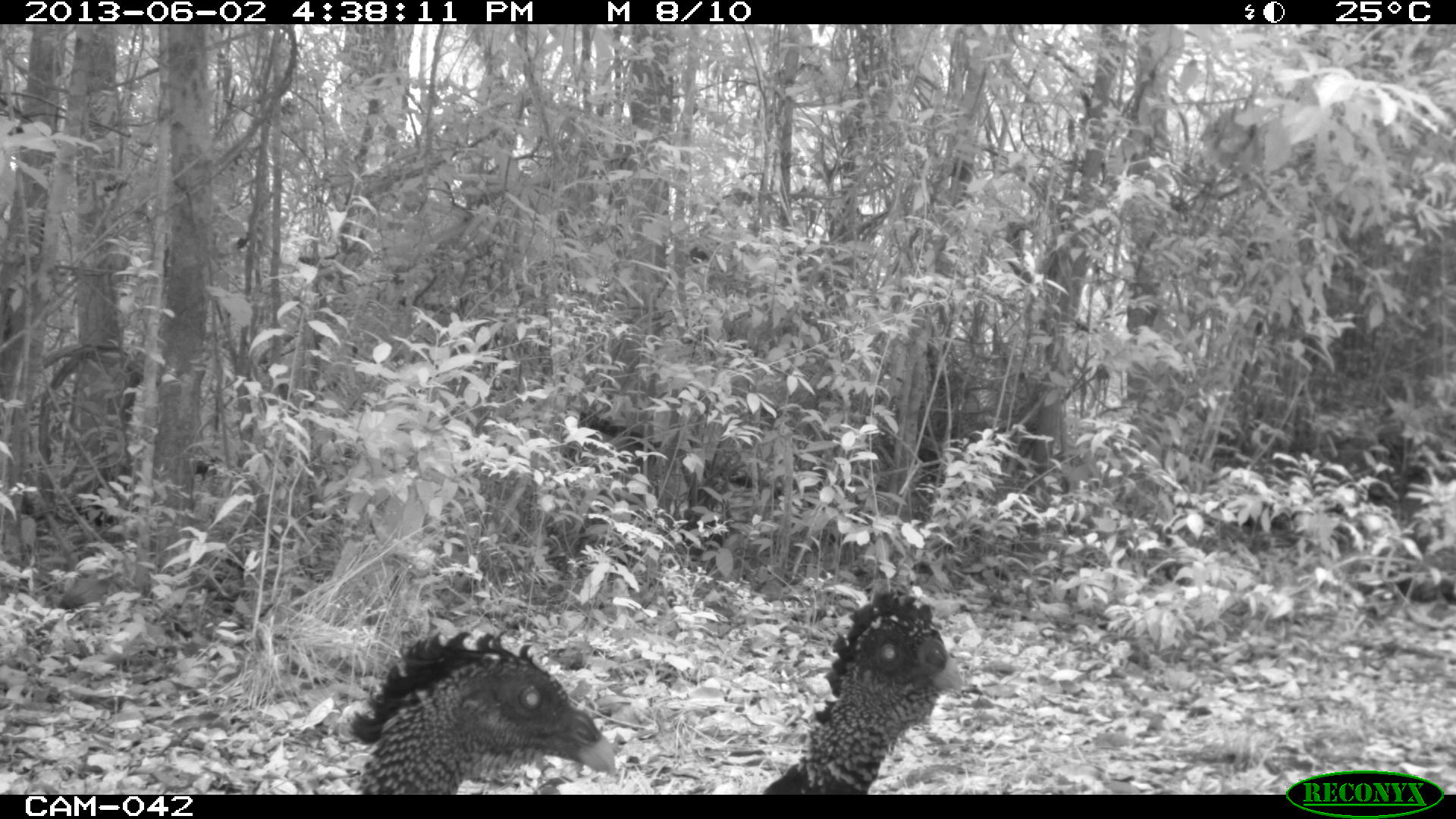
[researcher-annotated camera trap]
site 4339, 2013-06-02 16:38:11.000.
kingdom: Animalia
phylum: Chordata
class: Aves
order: Galliformes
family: Cracidae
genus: Crax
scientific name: Crax rubra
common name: great curassow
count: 3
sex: female